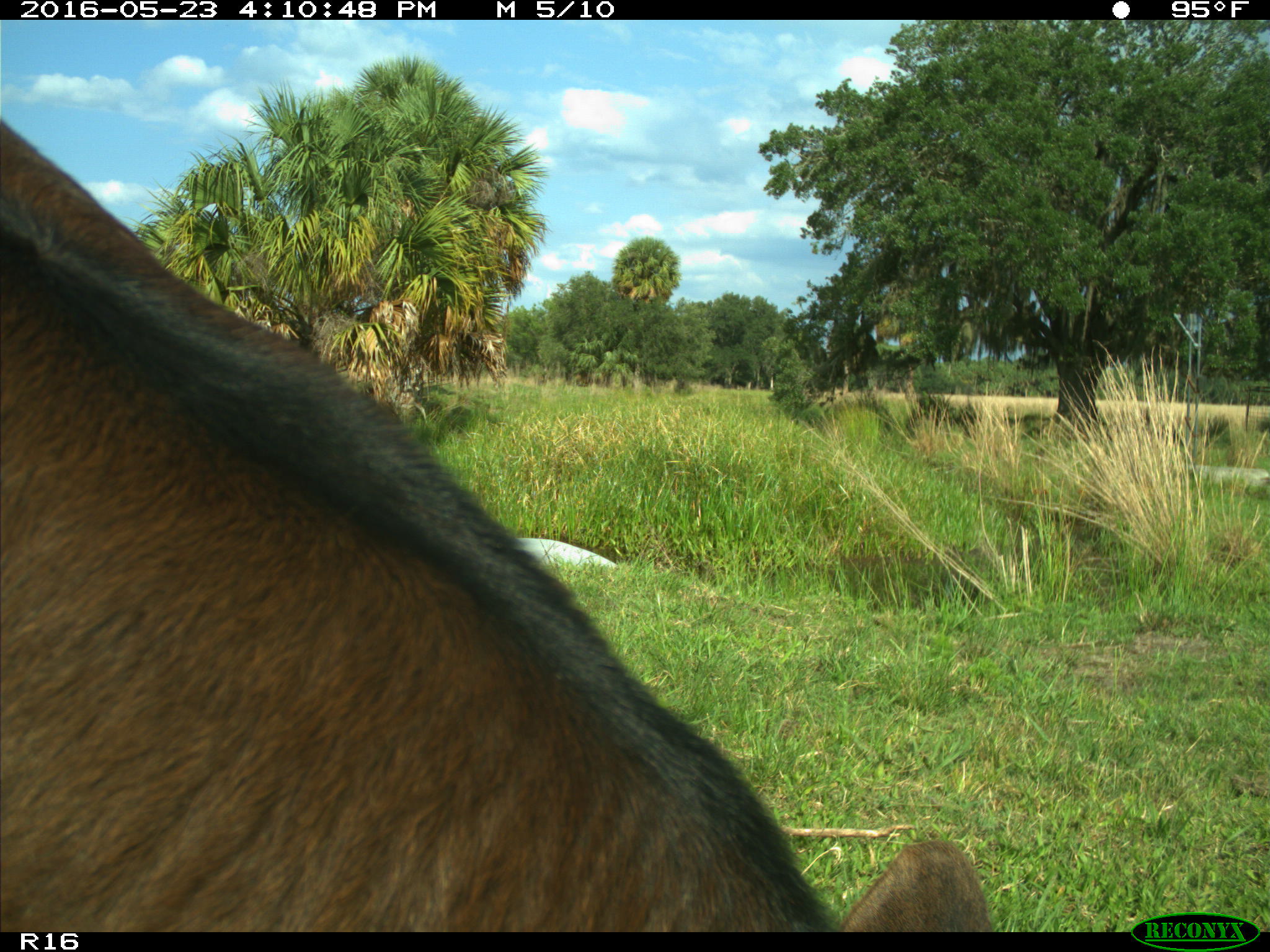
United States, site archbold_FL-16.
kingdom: Animalia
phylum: Chordata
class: Mammalia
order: Artiodactyla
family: Bovidae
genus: Bos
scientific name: Bos taurus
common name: domestic cow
Bos taurus (domestic cow).